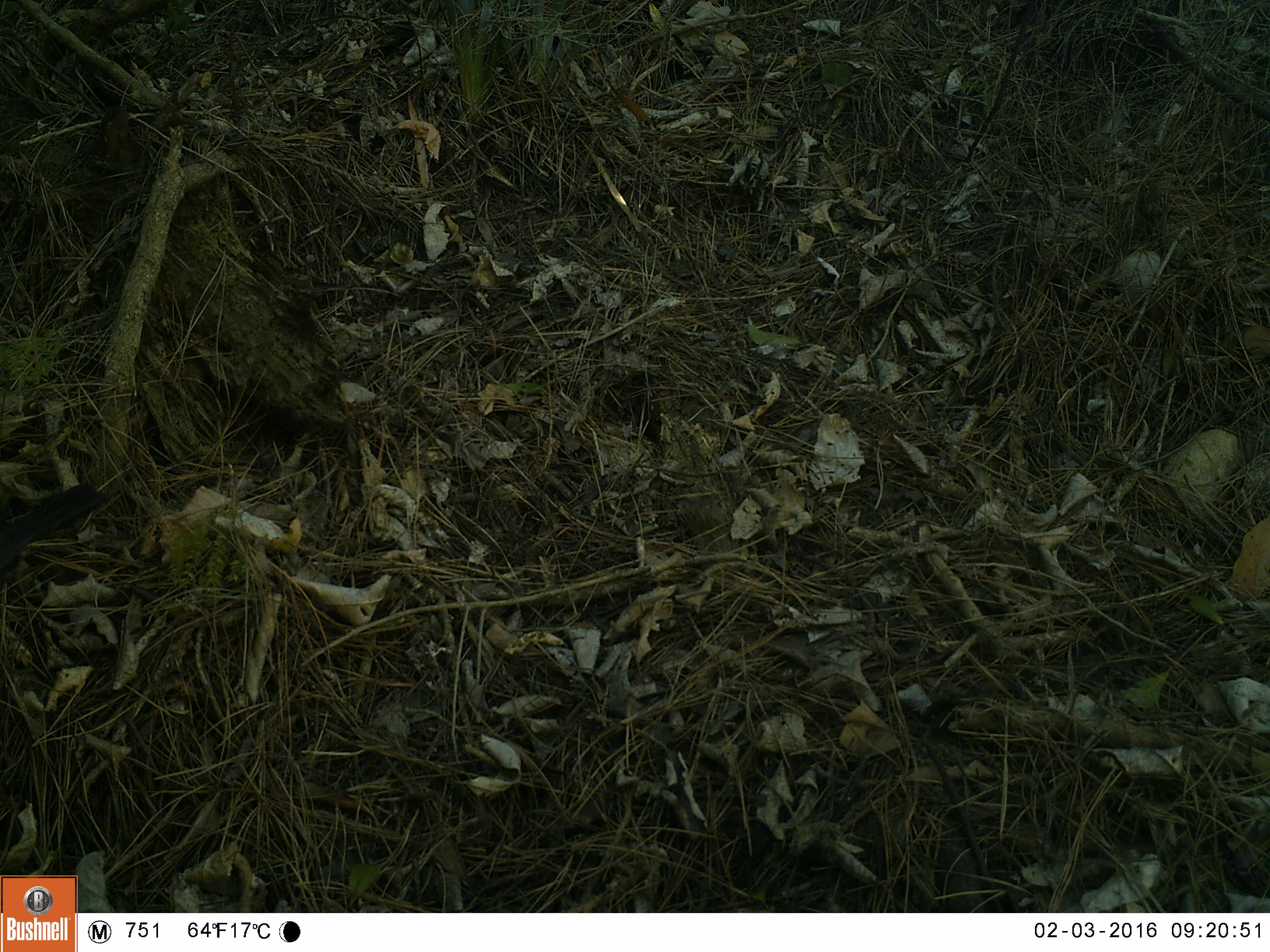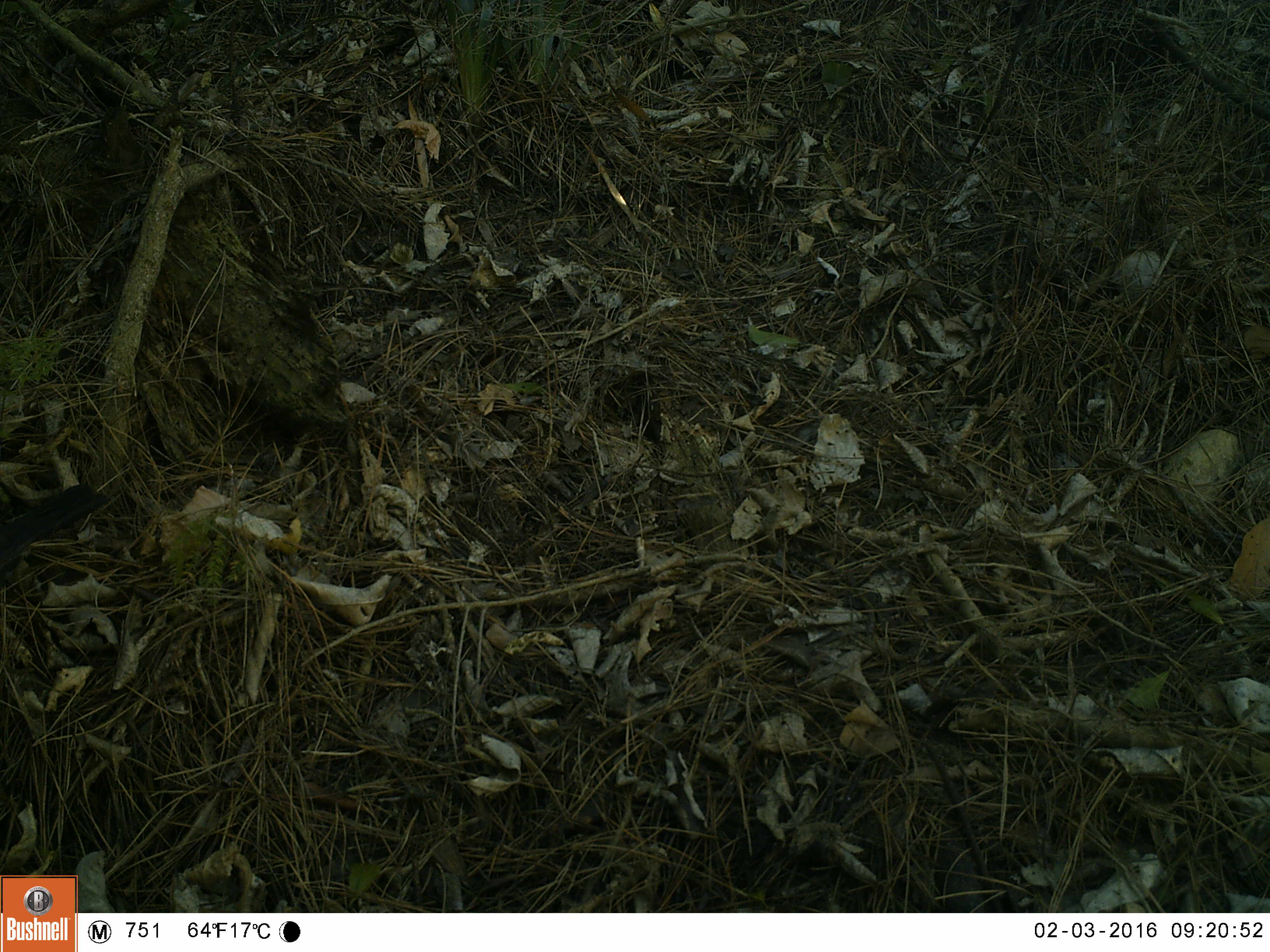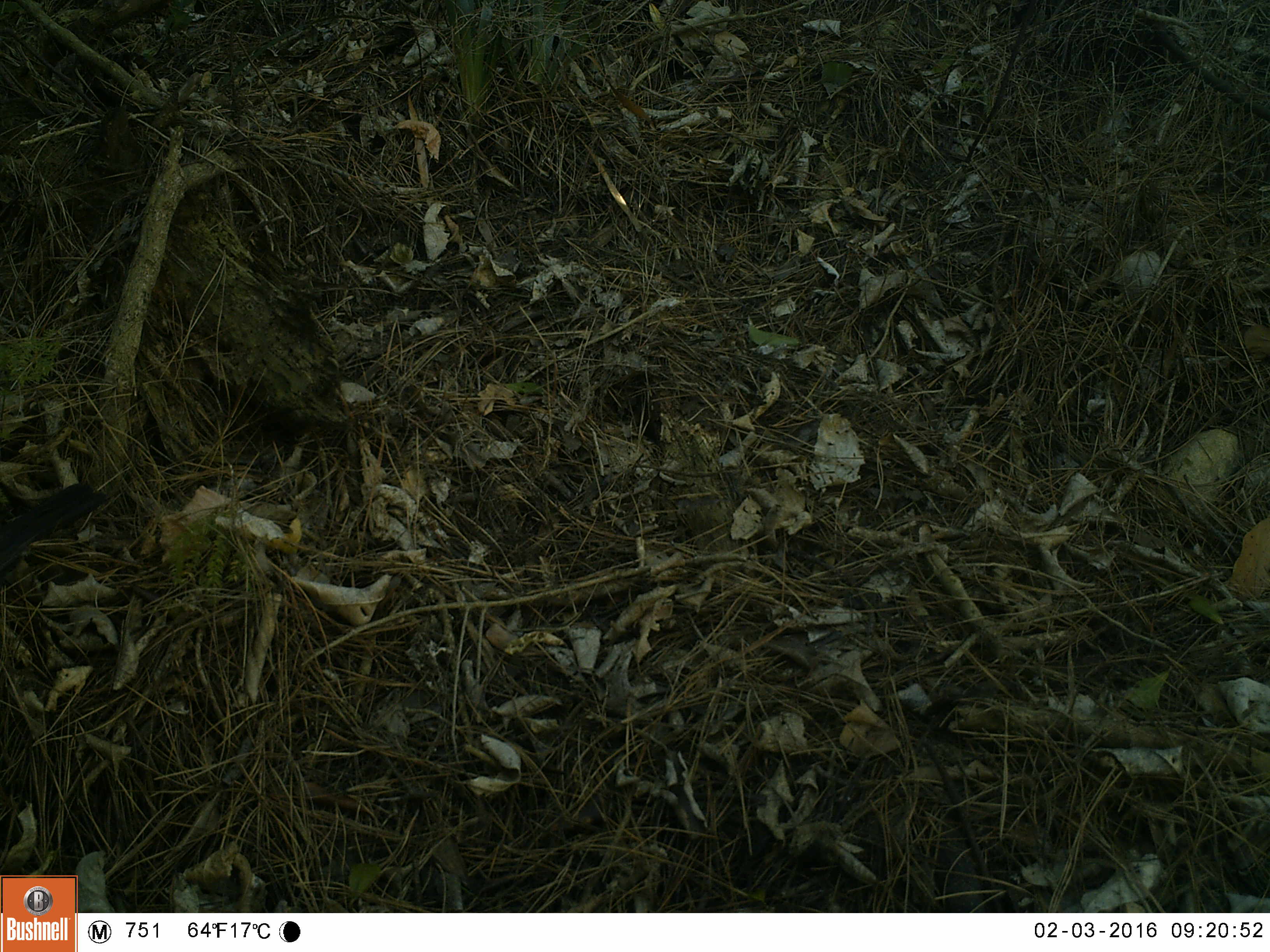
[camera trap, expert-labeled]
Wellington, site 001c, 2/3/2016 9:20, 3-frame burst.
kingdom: Animalia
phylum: Chordata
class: Aves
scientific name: Aves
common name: bird